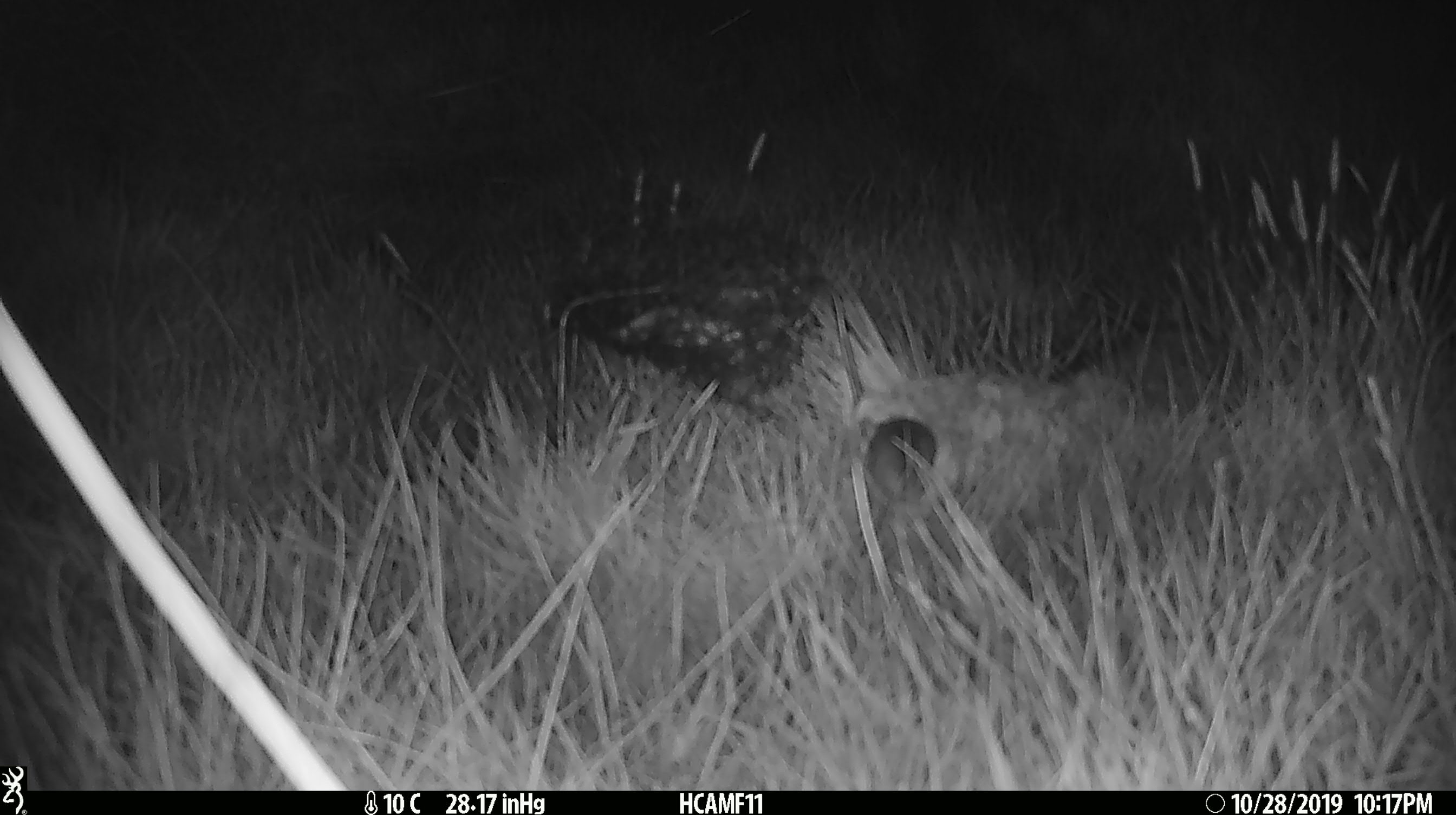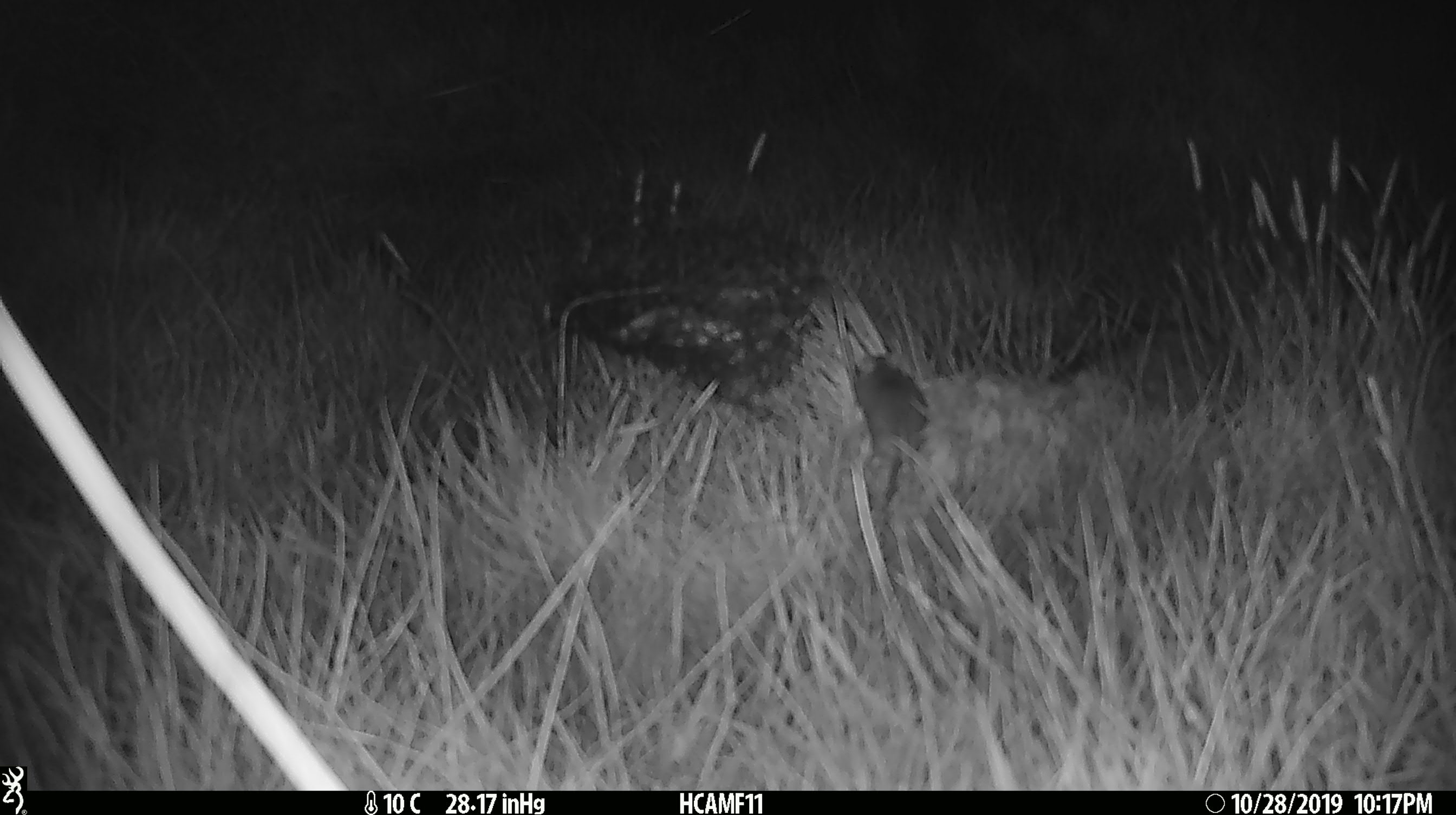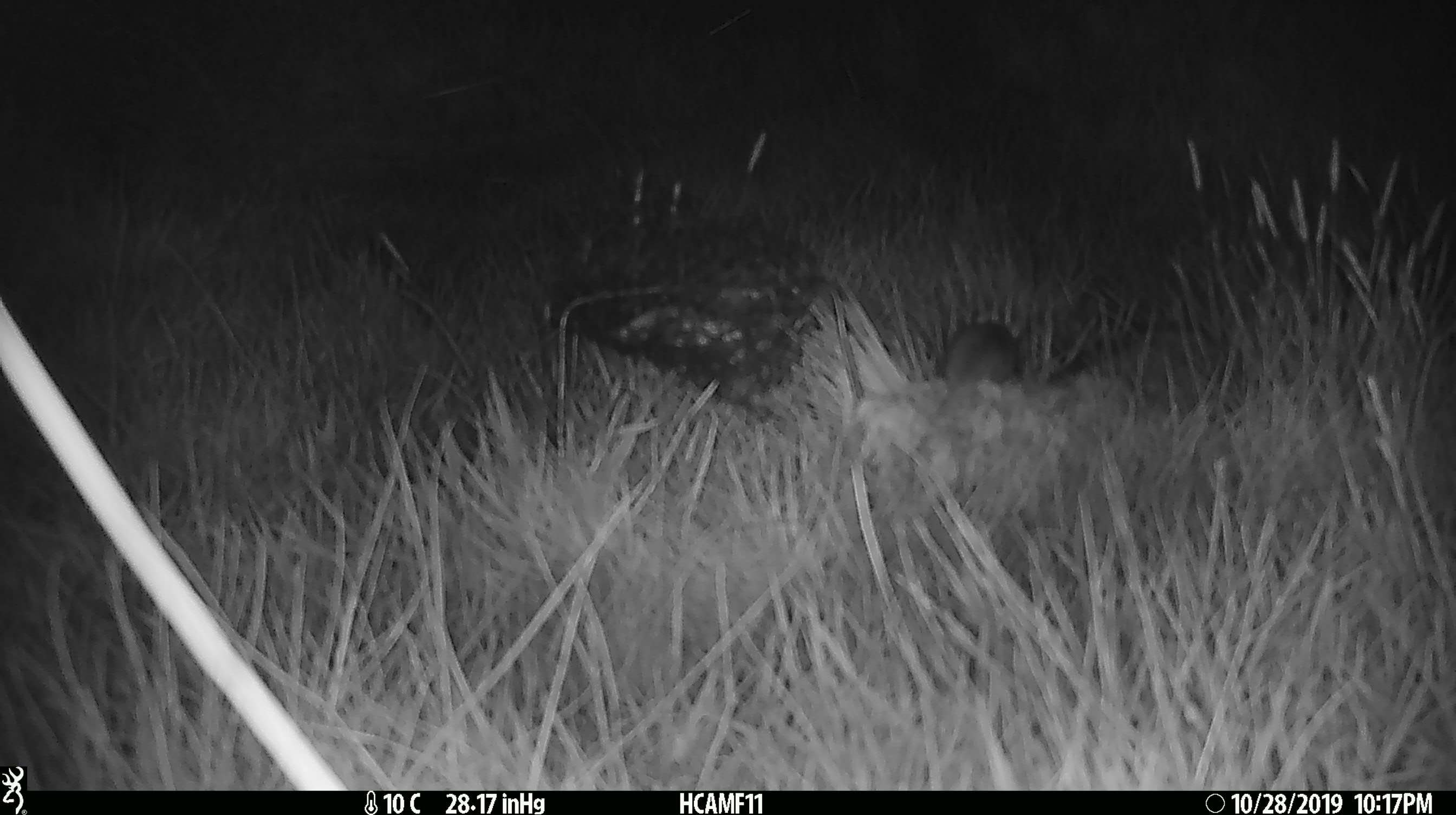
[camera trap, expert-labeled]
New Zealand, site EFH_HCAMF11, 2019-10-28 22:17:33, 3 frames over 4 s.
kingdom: Animalia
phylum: Chordata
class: Mammalia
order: Rodentia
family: Muridae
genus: Mus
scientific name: Mus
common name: mouse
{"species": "mouse (Mus)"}